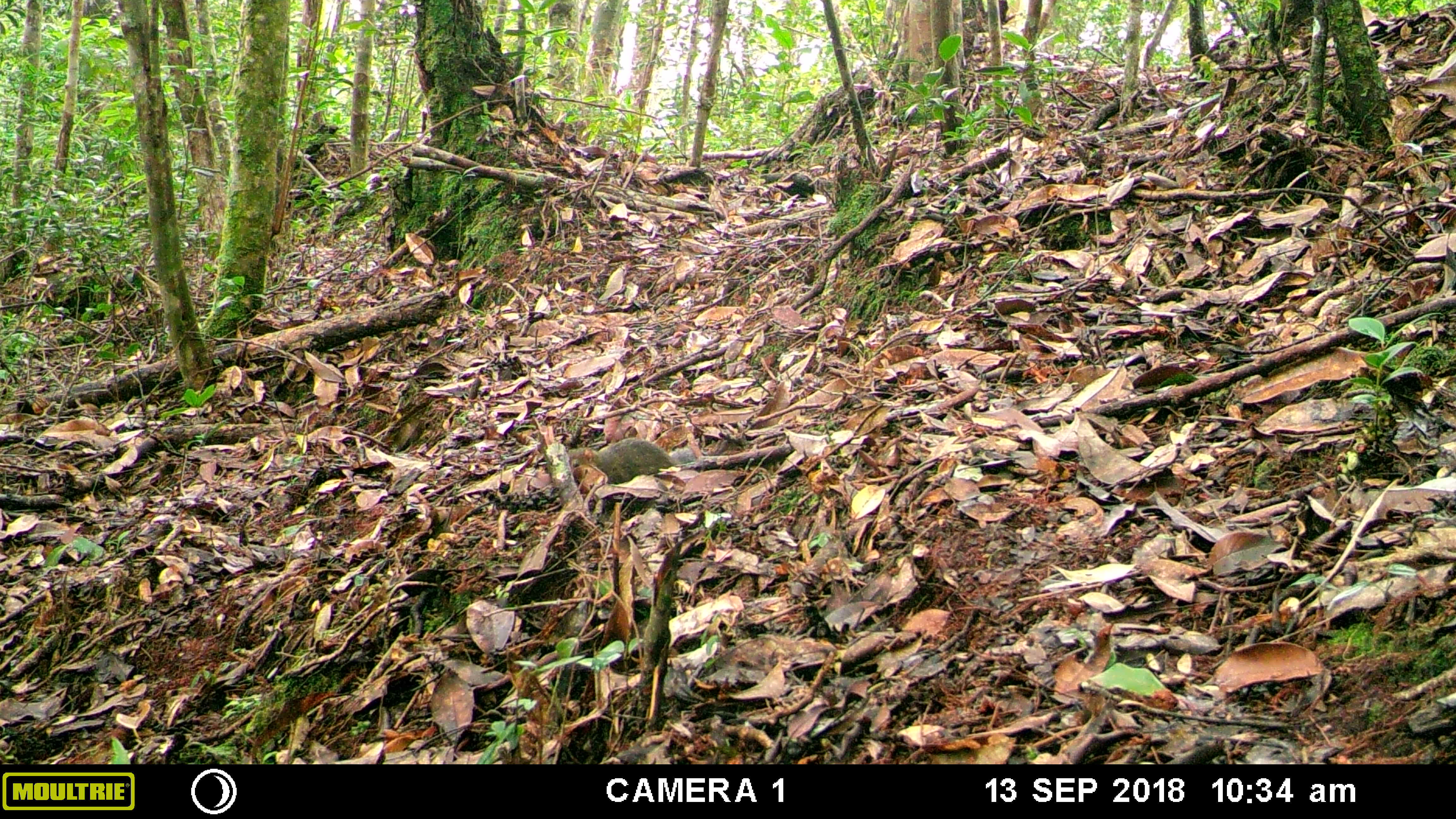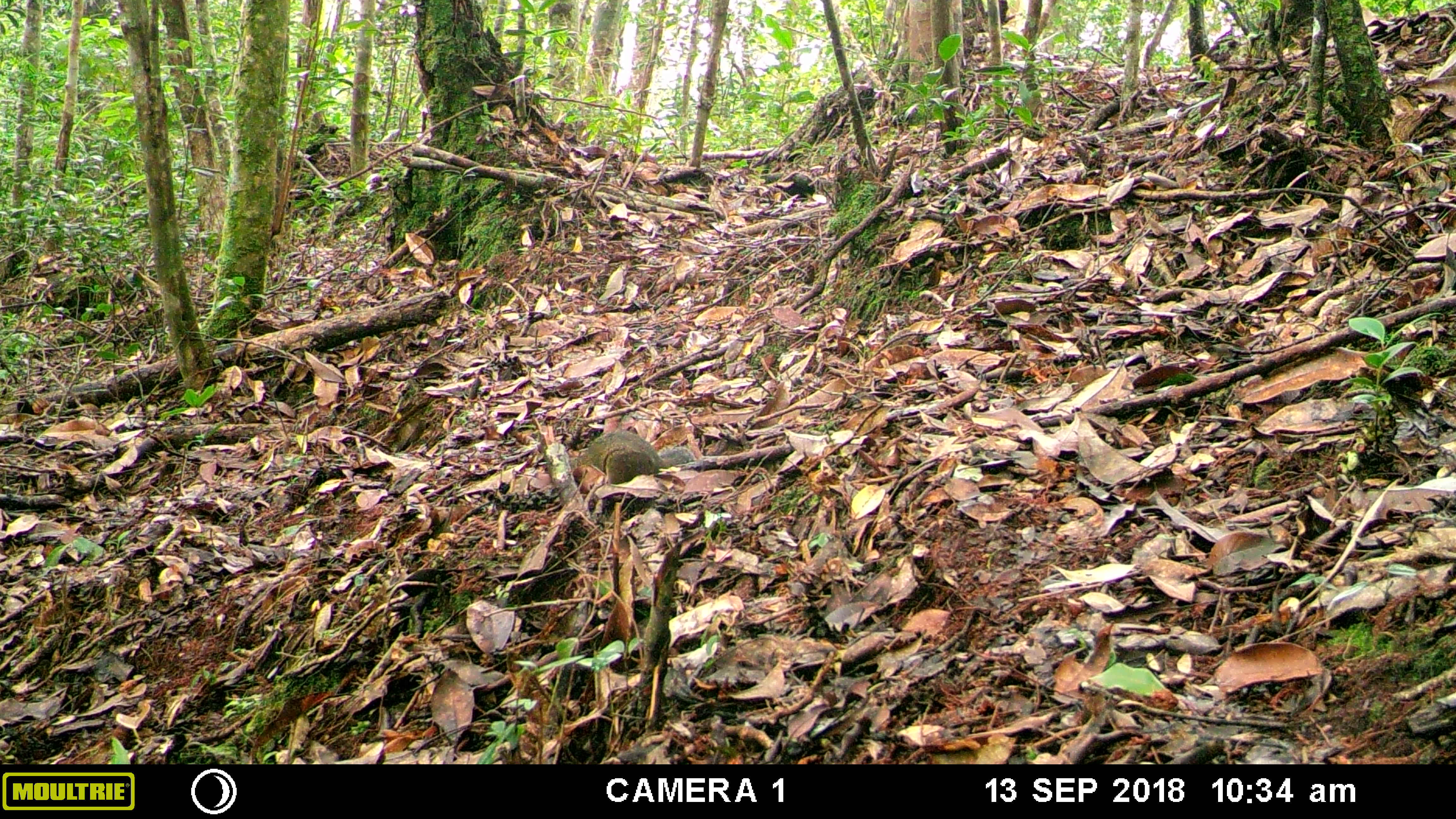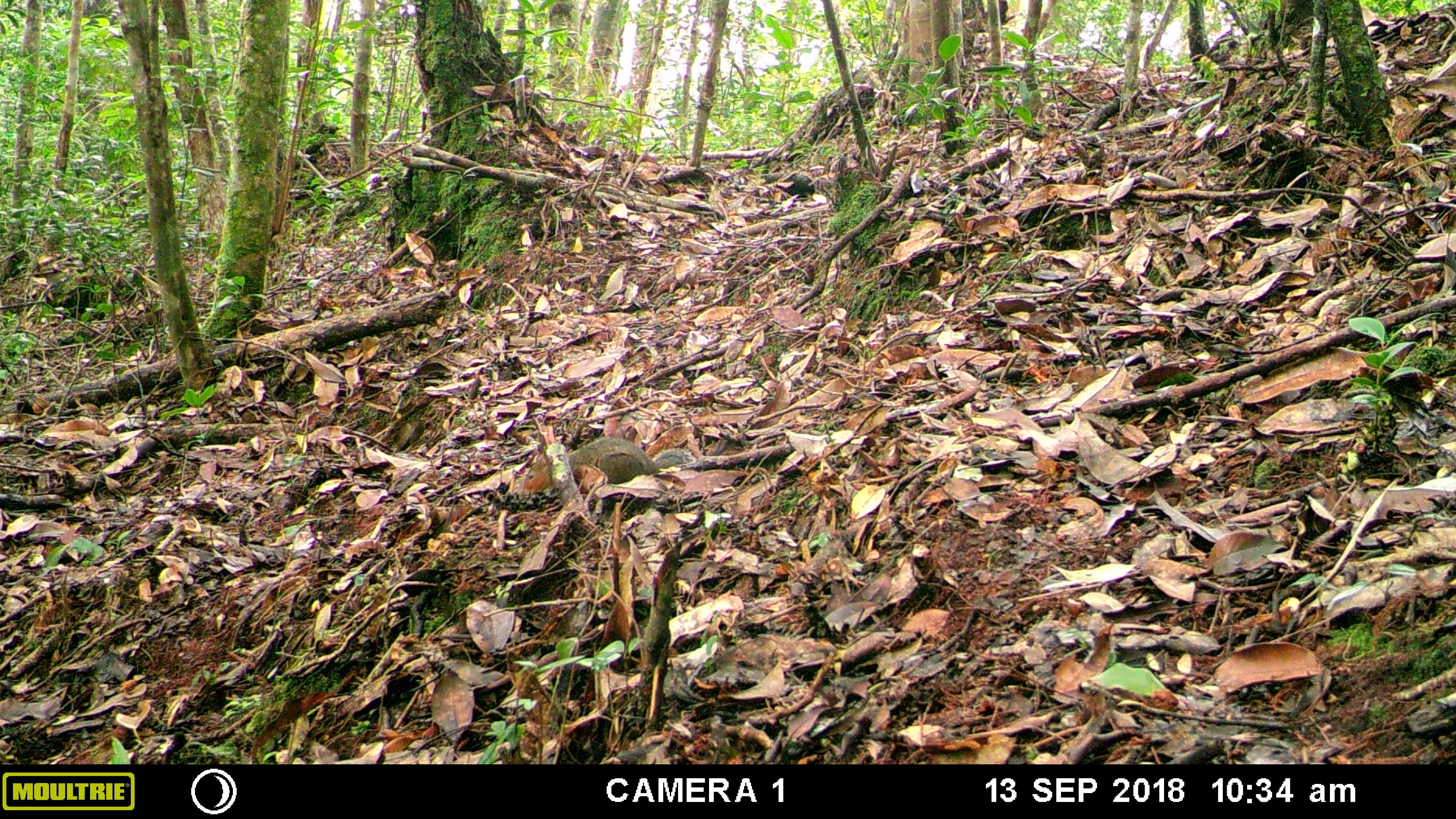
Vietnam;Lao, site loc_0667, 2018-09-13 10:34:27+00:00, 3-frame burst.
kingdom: Animalia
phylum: Chordata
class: Mammalia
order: Rodentia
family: Sciuridae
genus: Dremomys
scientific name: Dremomys rufigenis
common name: red-cheeked squirrel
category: red cheeked squirrel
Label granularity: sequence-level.